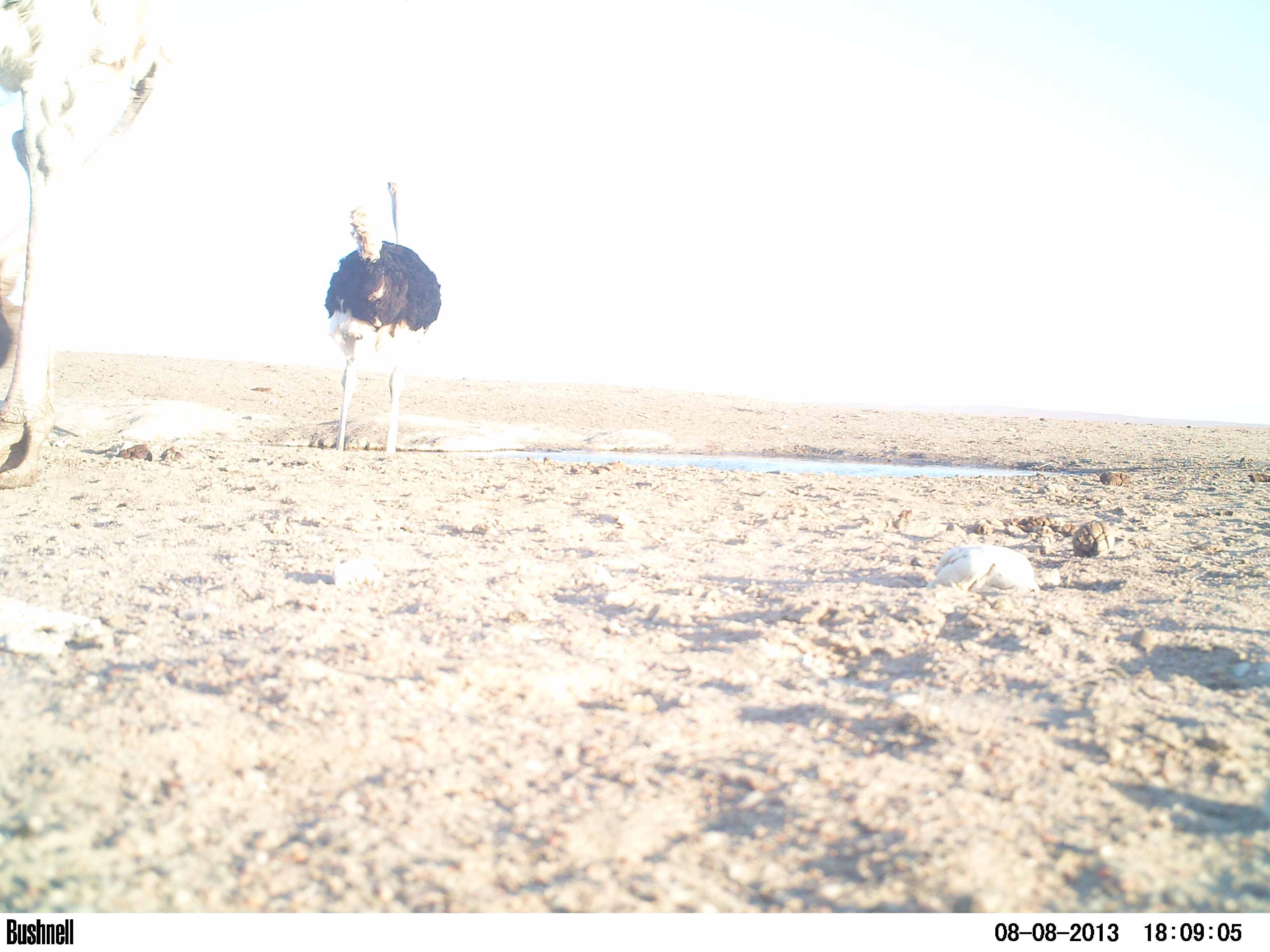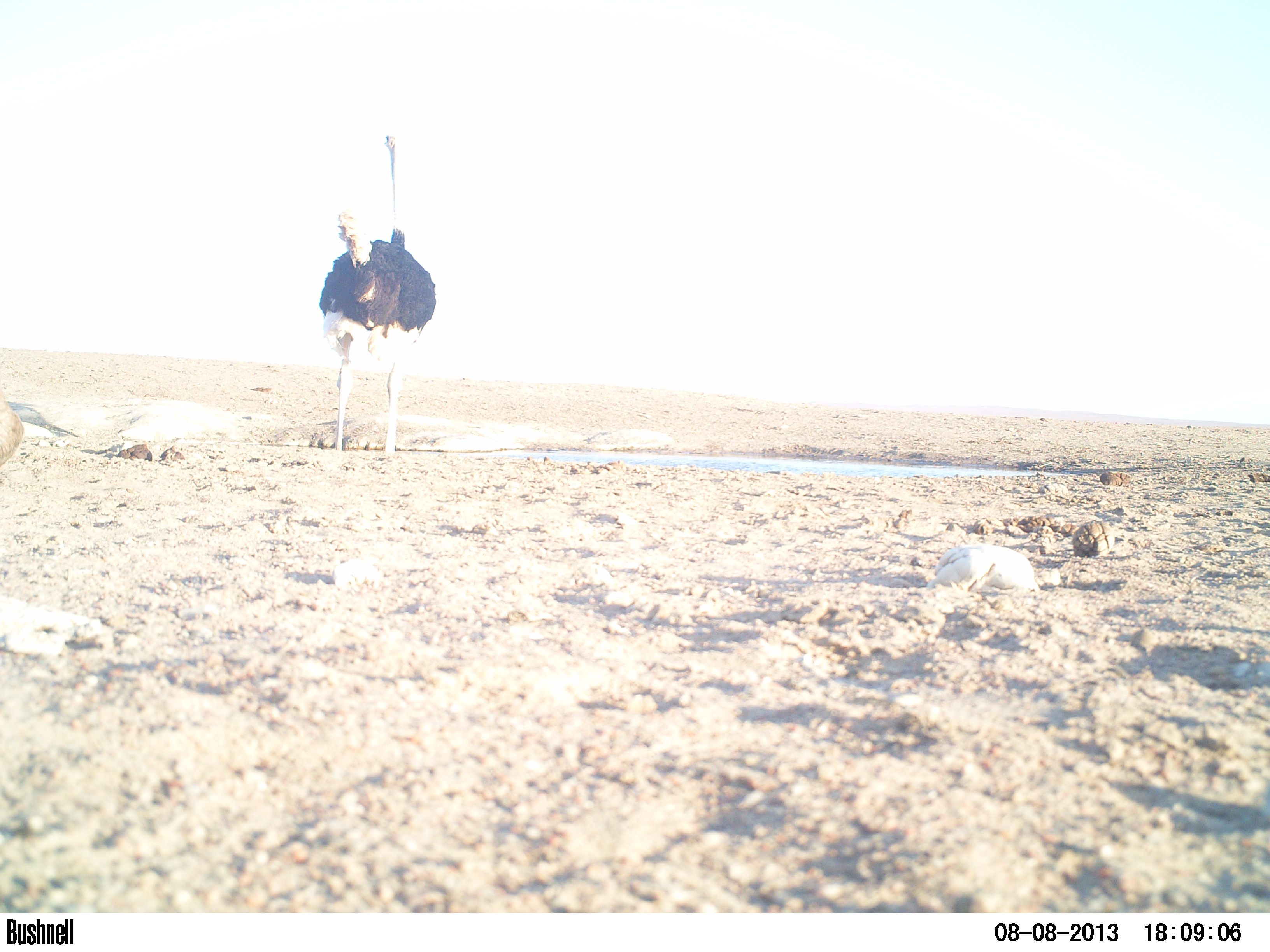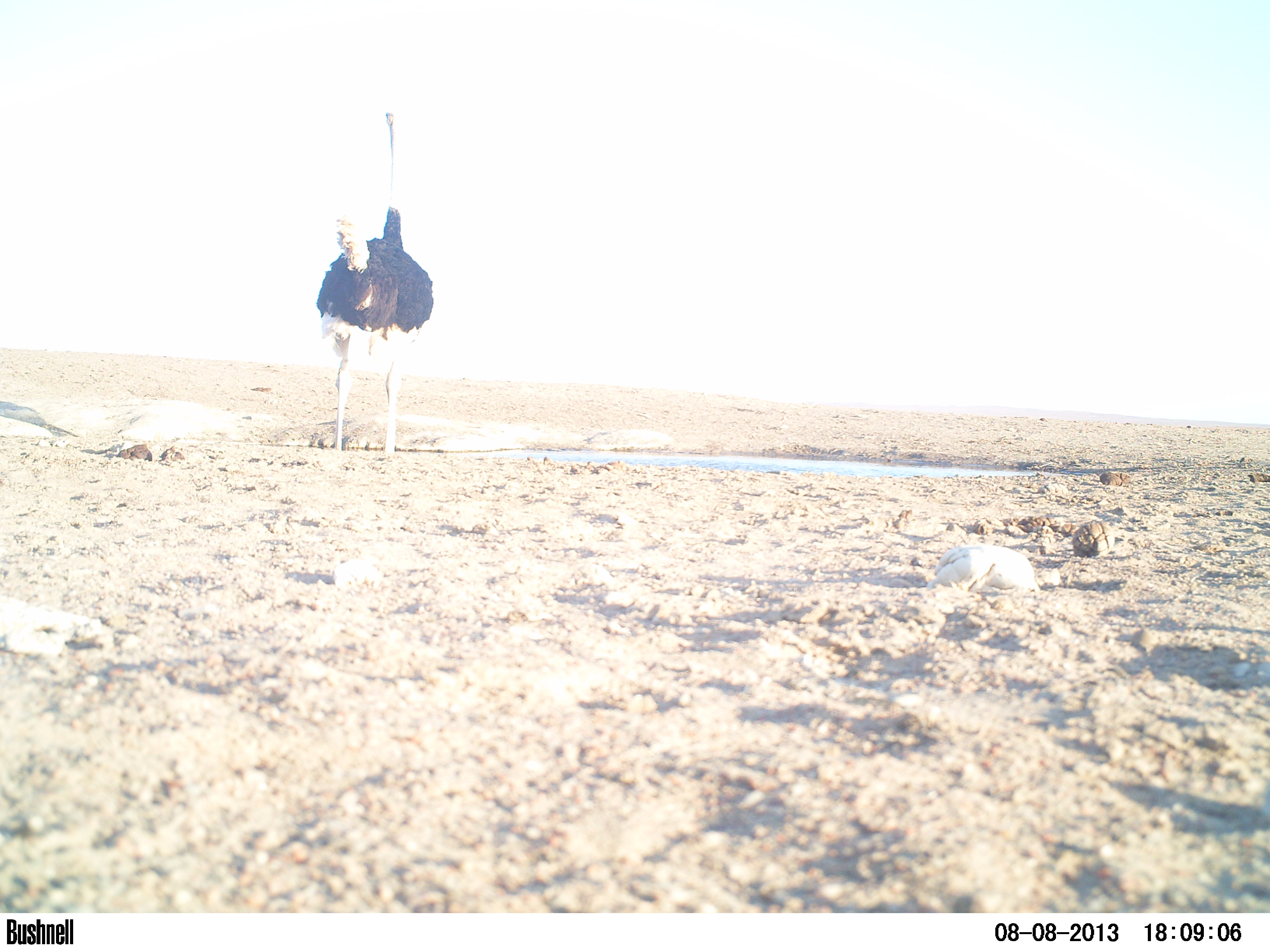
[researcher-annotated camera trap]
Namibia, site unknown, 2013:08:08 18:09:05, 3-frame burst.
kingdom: Animalia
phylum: Chordata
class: Aves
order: Struthioniformes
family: Struthionidae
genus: Struthio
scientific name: Struthio camelus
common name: common ostrich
Struthio camelus (common ostrich).